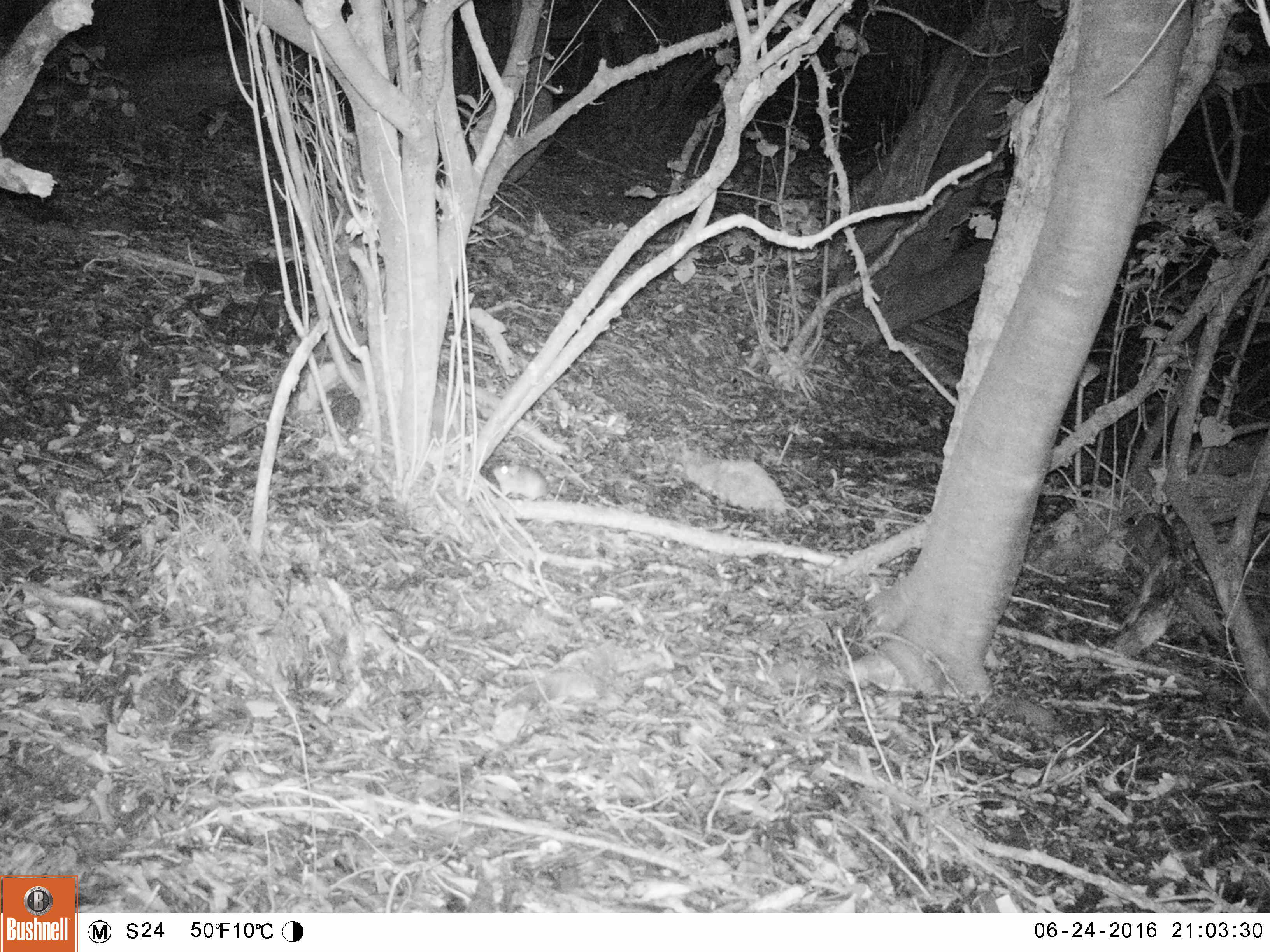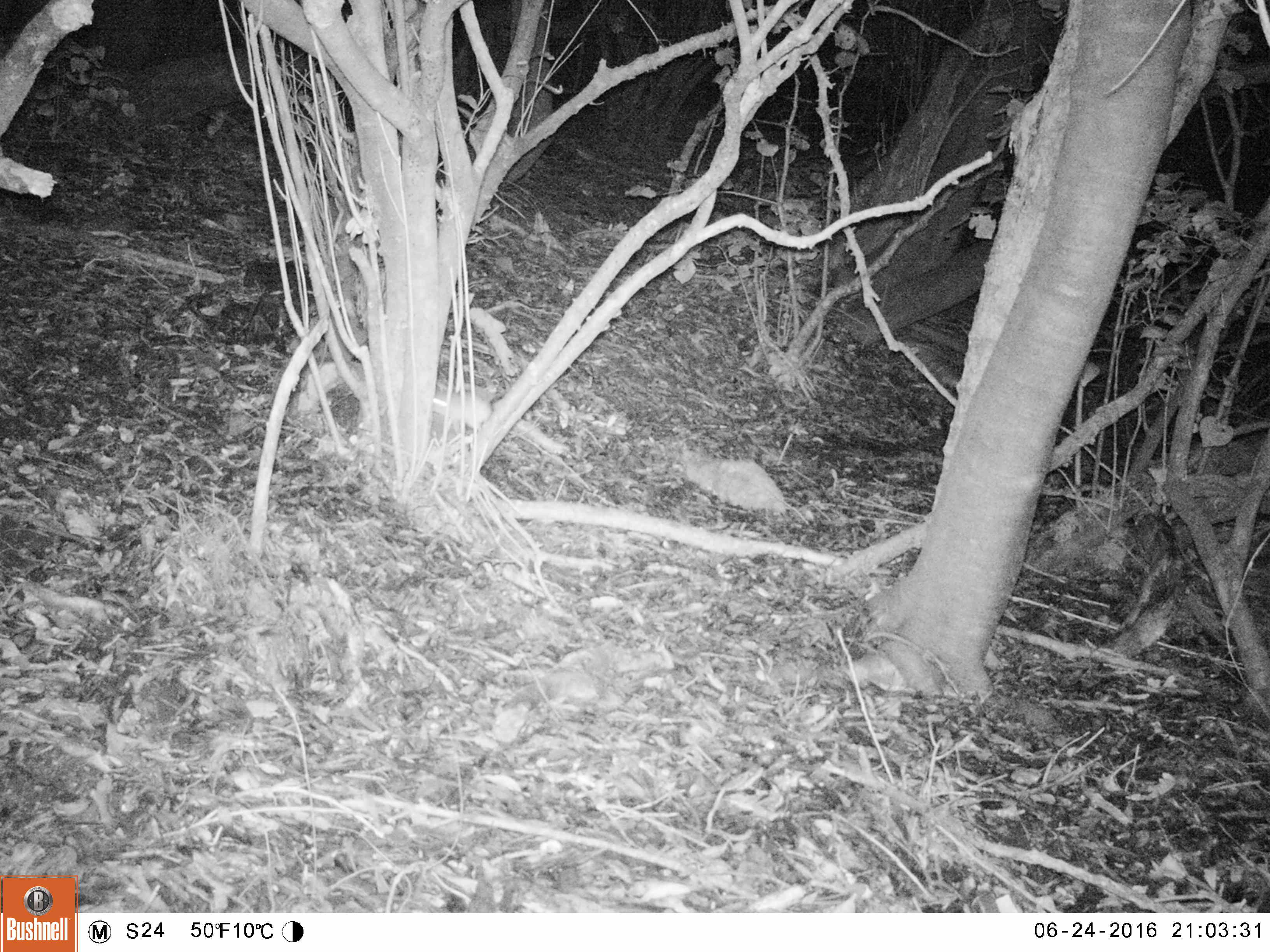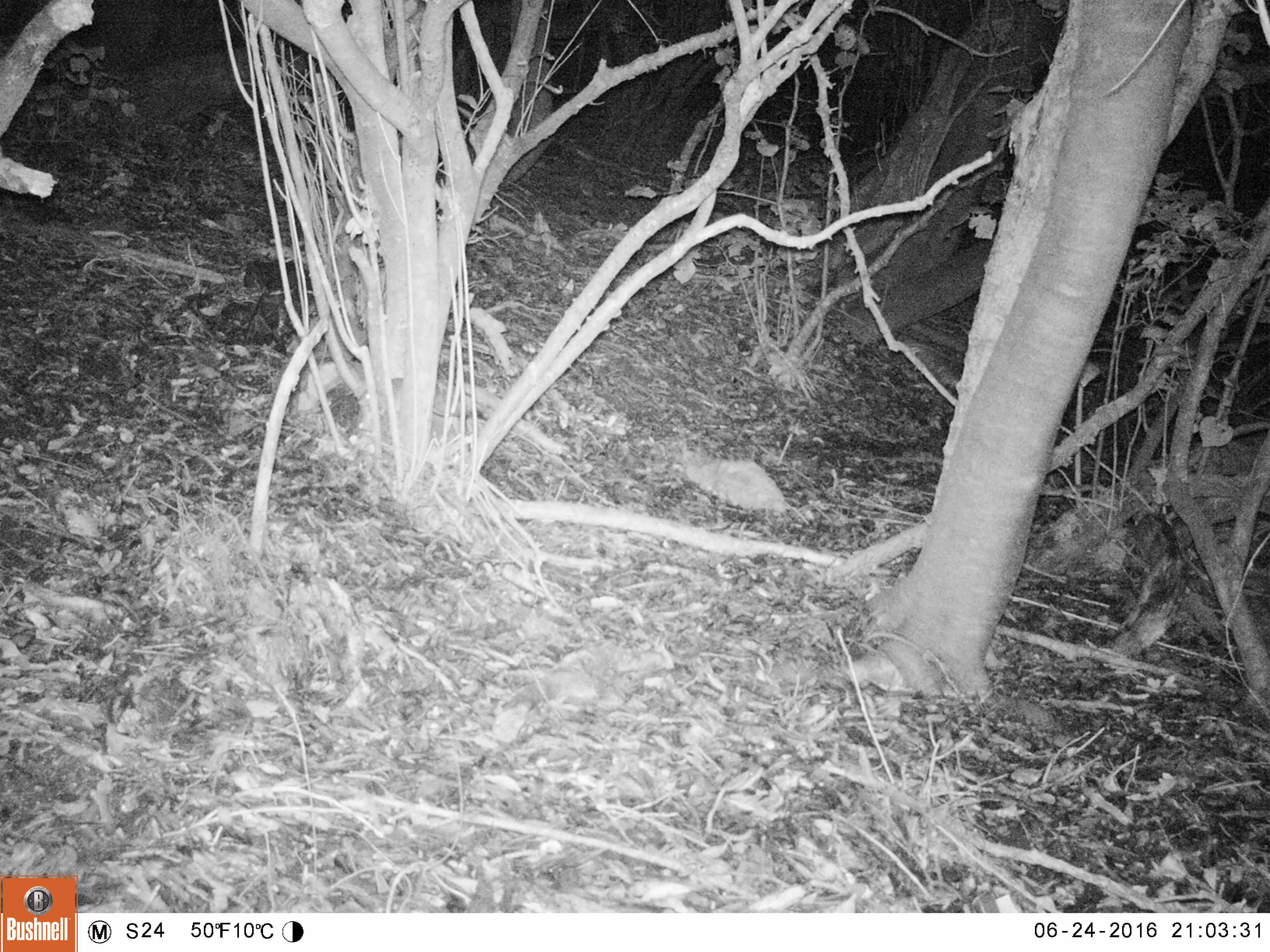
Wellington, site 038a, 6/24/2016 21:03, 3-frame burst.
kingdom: Animalia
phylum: Chordata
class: Mammalia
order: Rodentia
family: Muridae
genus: Rattus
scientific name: Rattus rattus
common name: ship rat